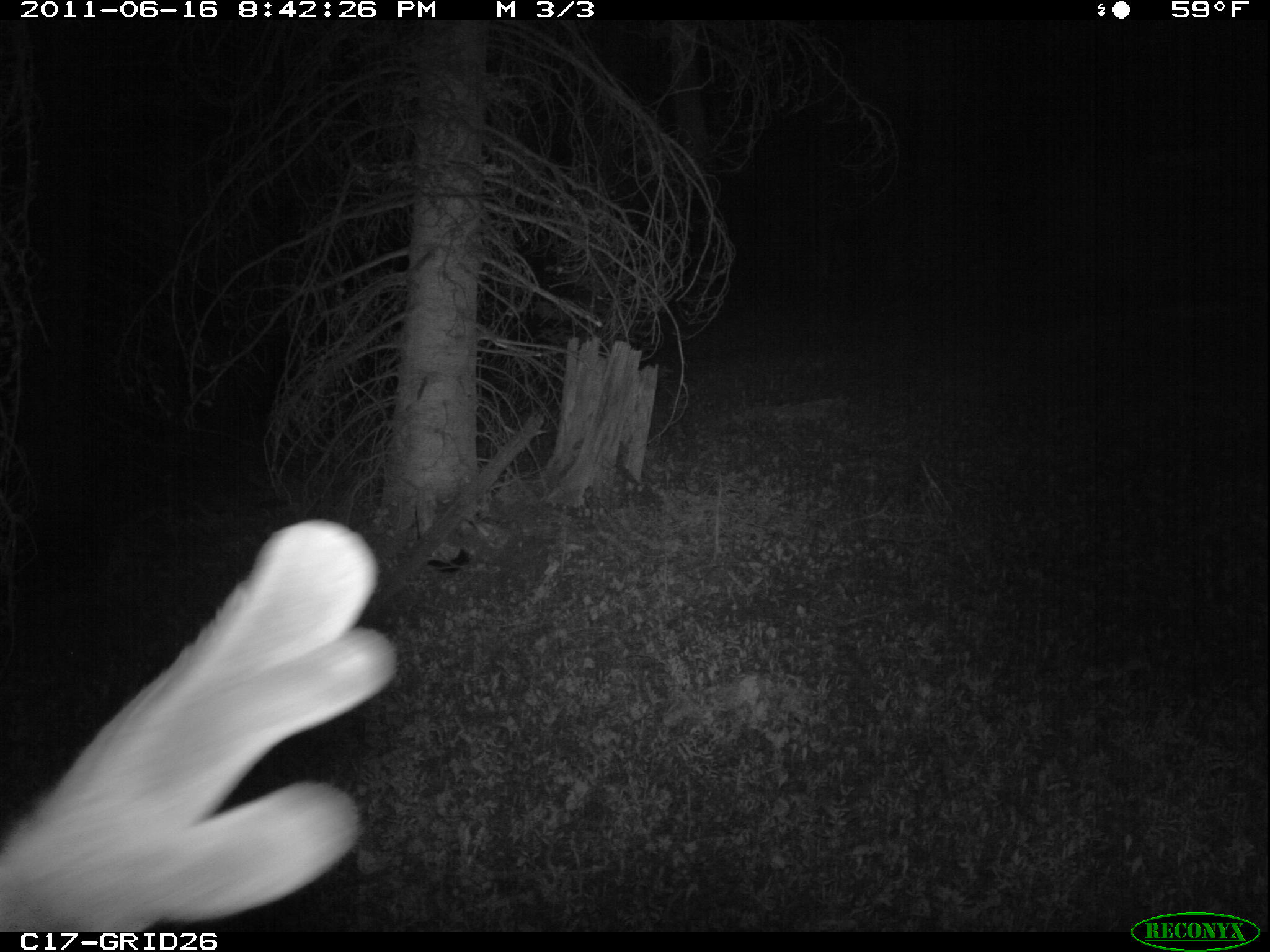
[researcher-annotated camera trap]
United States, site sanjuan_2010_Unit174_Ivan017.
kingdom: Animalia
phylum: Chordata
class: Mammalia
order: Artiodactyla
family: Cervidae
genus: Cervus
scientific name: Cervus elaphus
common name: red deer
Cervus elaphus (red deer).